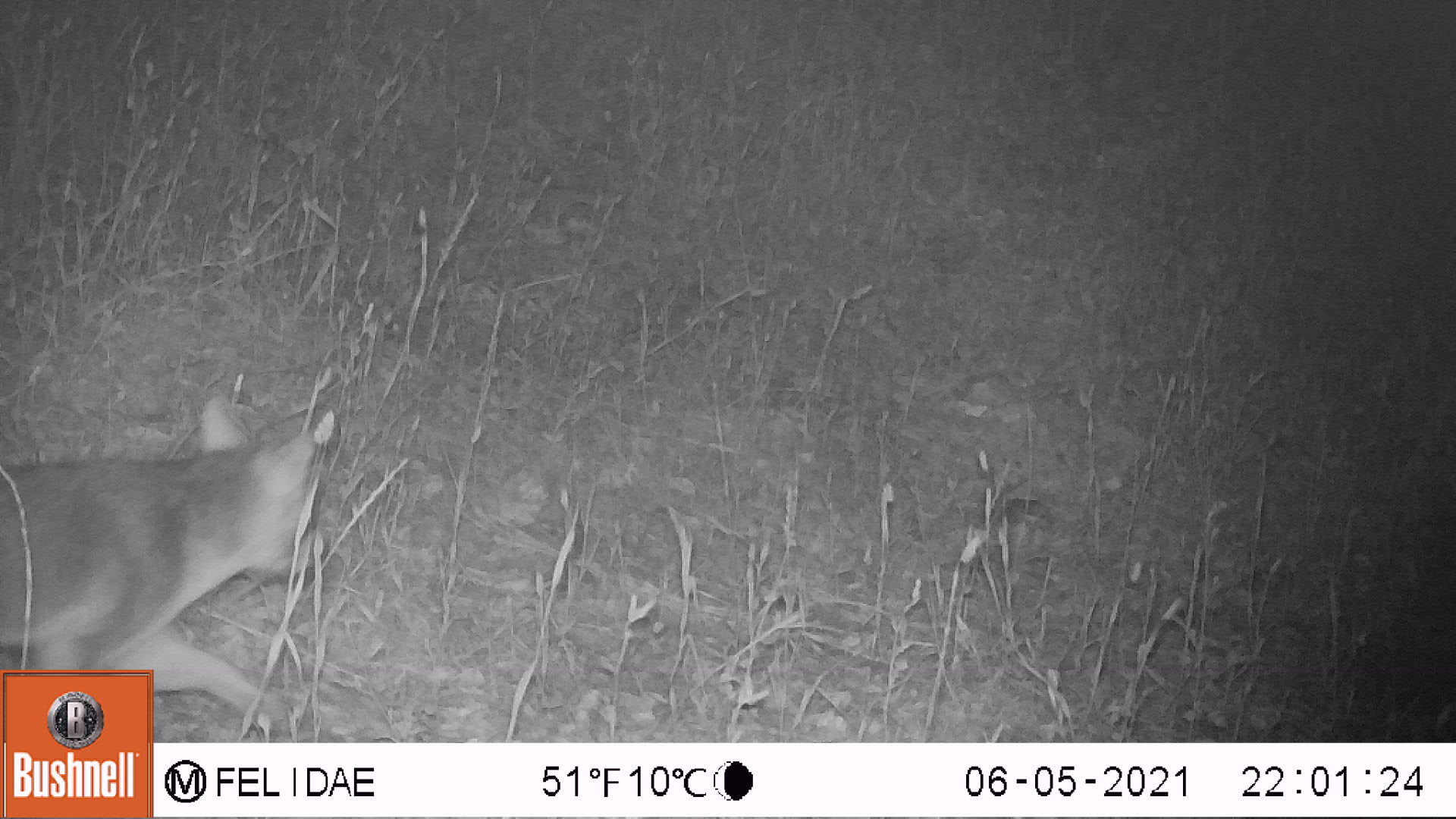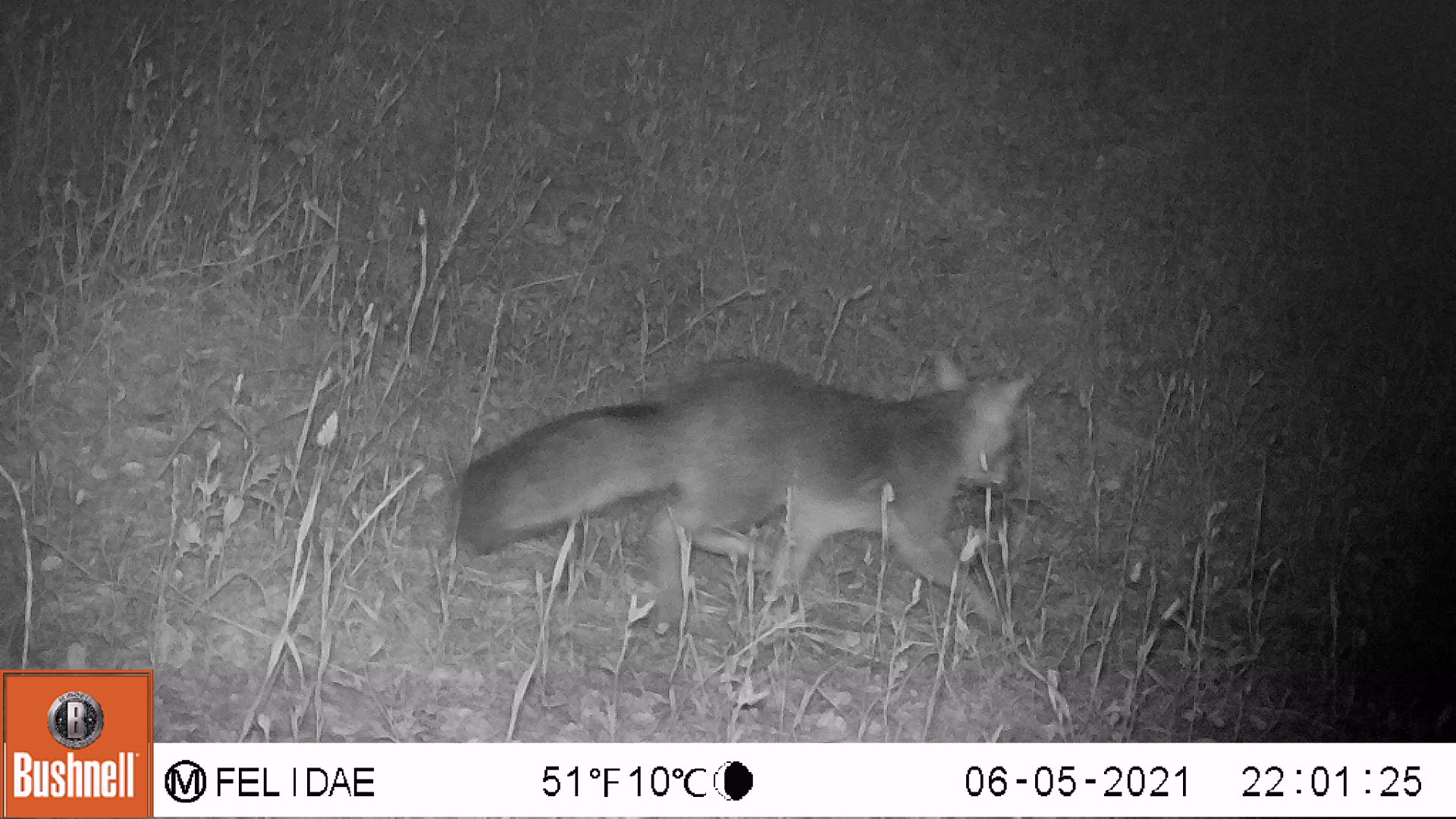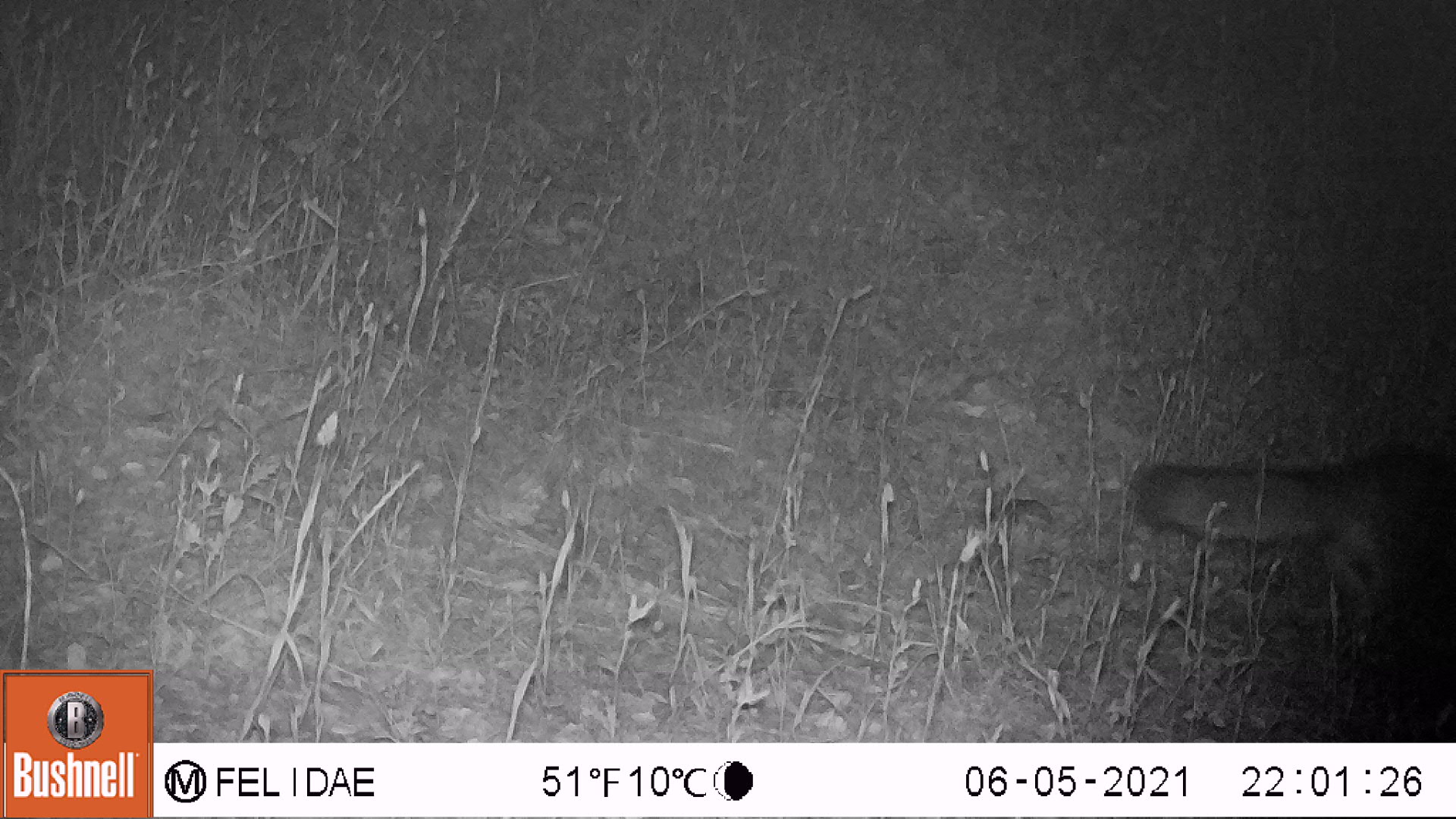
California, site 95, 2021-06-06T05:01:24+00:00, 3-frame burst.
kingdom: Animalia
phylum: Chordata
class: Mammalia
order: Carnivora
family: Canidae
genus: Urocyon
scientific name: Urocyon cinereoargenteus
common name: gray fox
Gray fox (Urocyon cinereoargenteus).